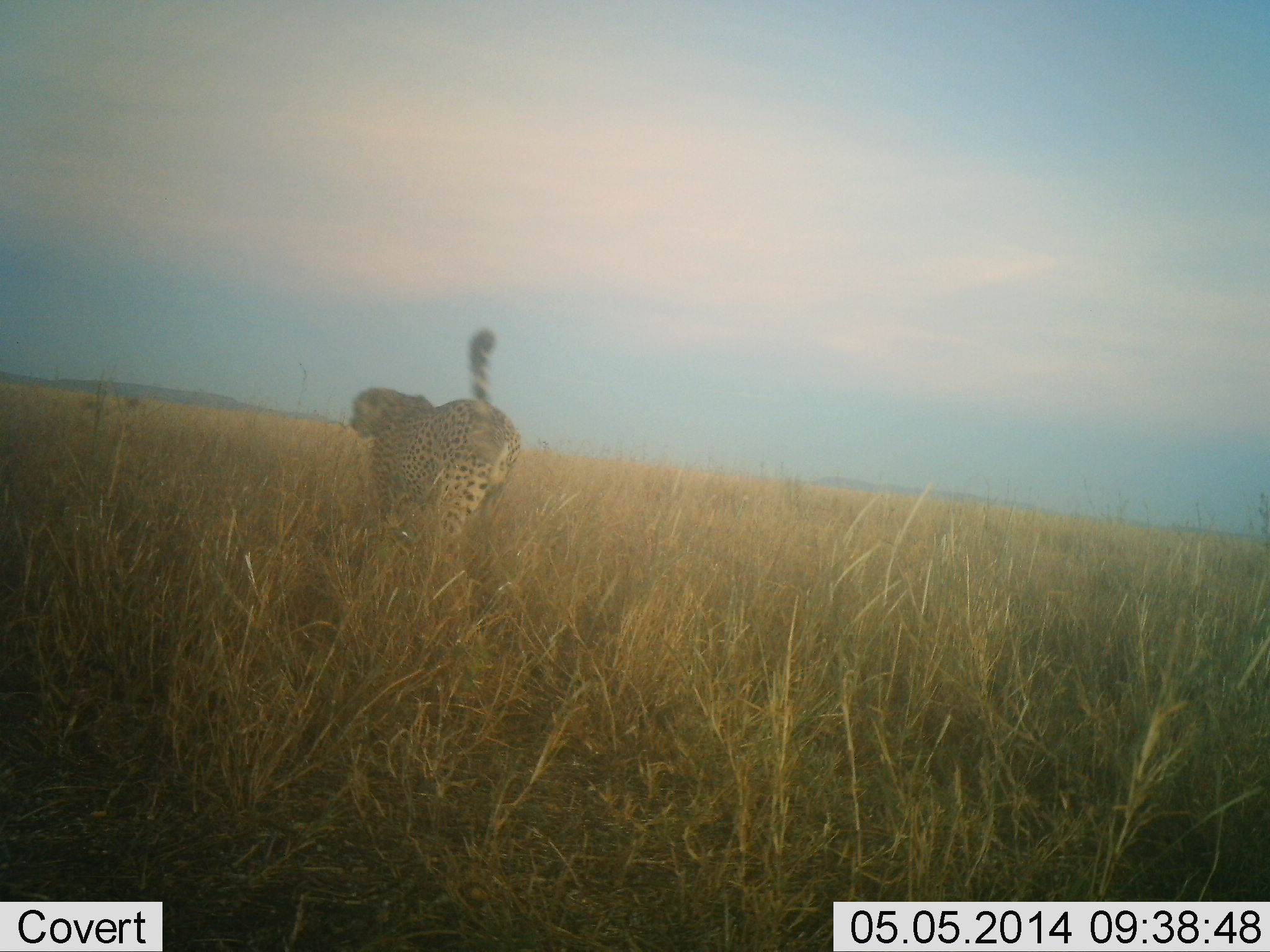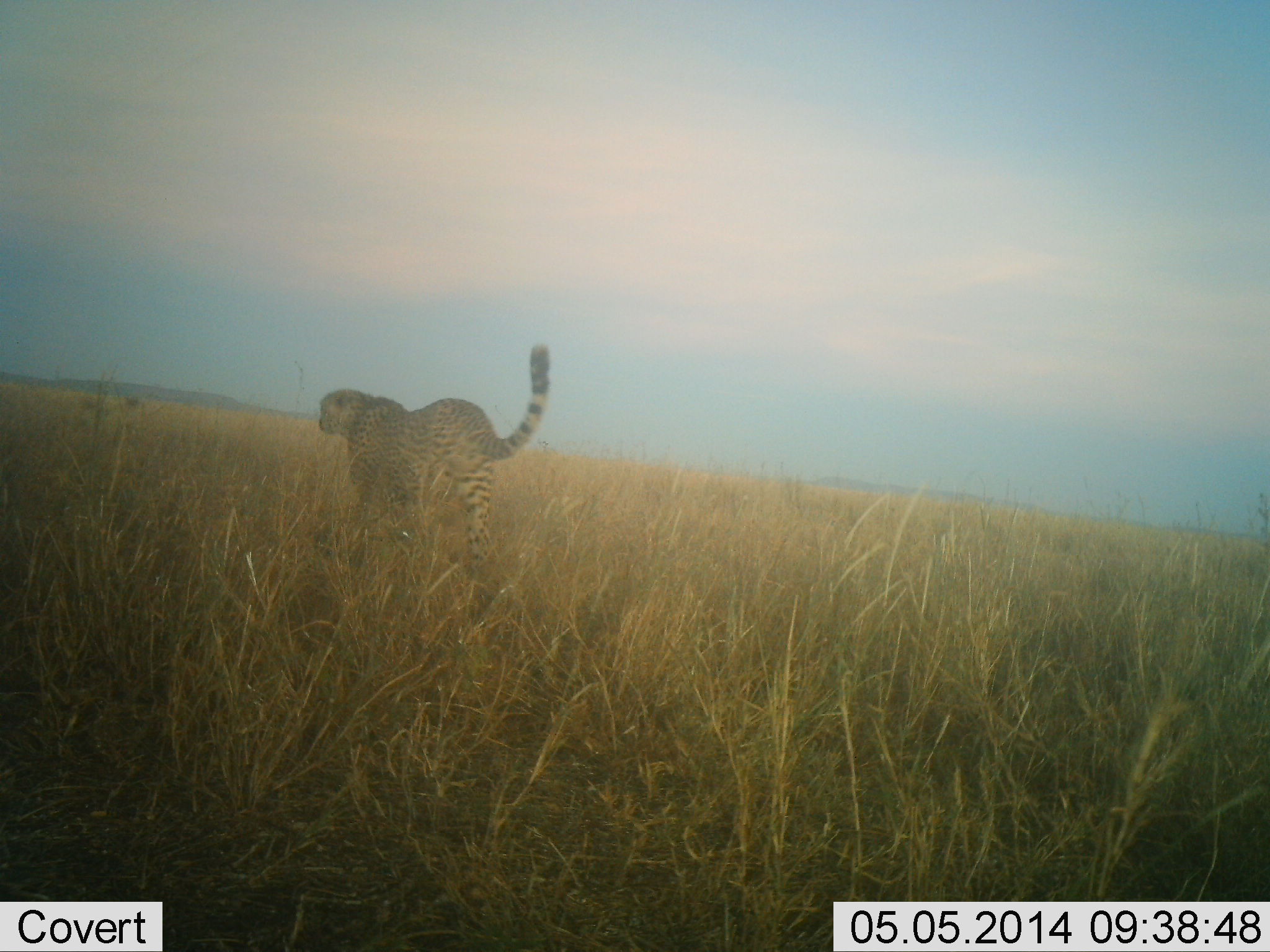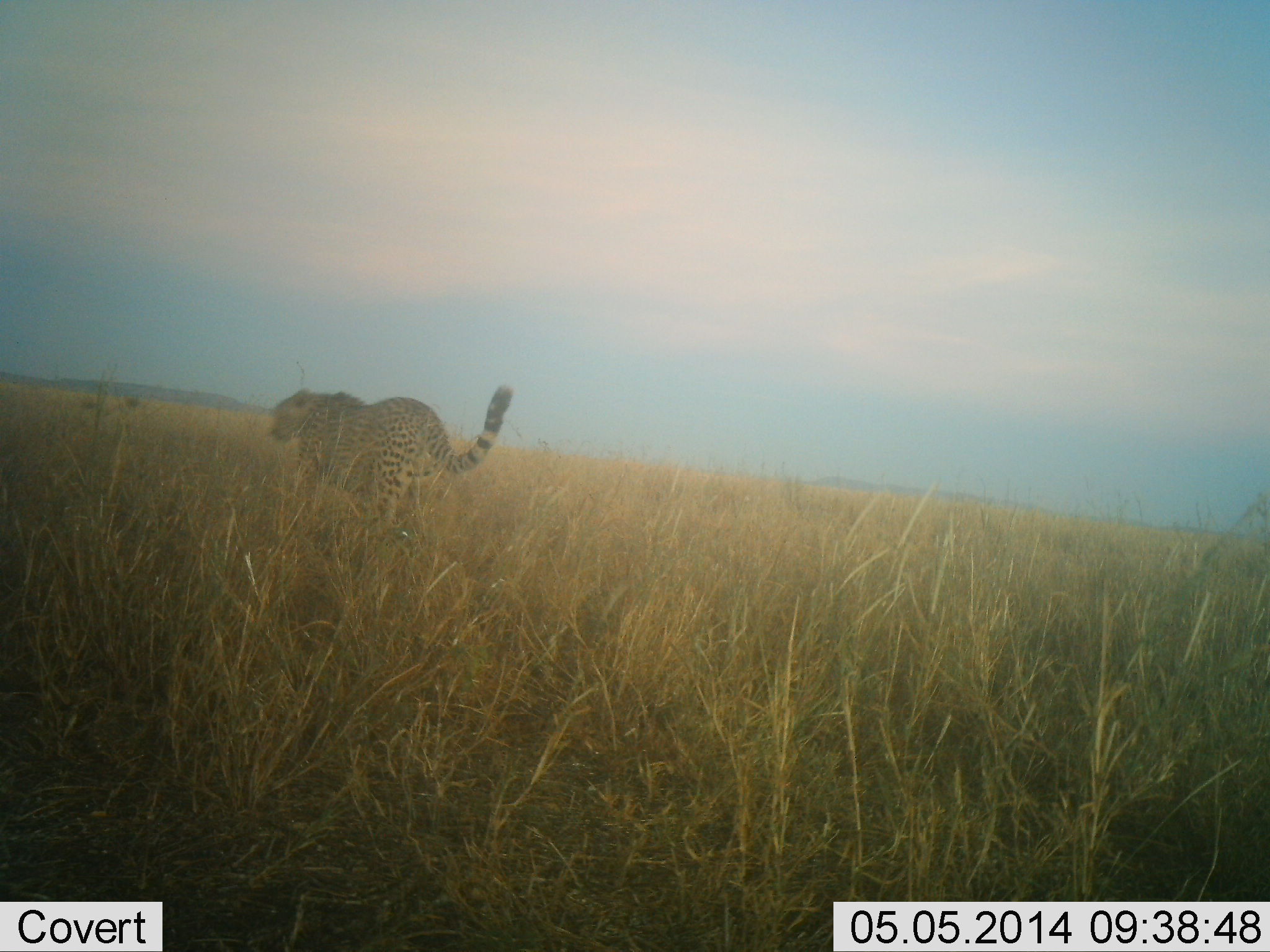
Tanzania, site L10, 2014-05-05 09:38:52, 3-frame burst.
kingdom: Animalia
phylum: Chordata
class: Mammalia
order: Carnivora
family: Felidae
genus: Acinonyx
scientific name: Acinonyx jubatus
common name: cheetah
Cheetah (Acinonyx jubatus), count 1. Behavior (volunteer vote fractions): standing 10%, resting 0%, moving 100%, interacting 0%. Young present (vote fraction): 0%. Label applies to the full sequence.